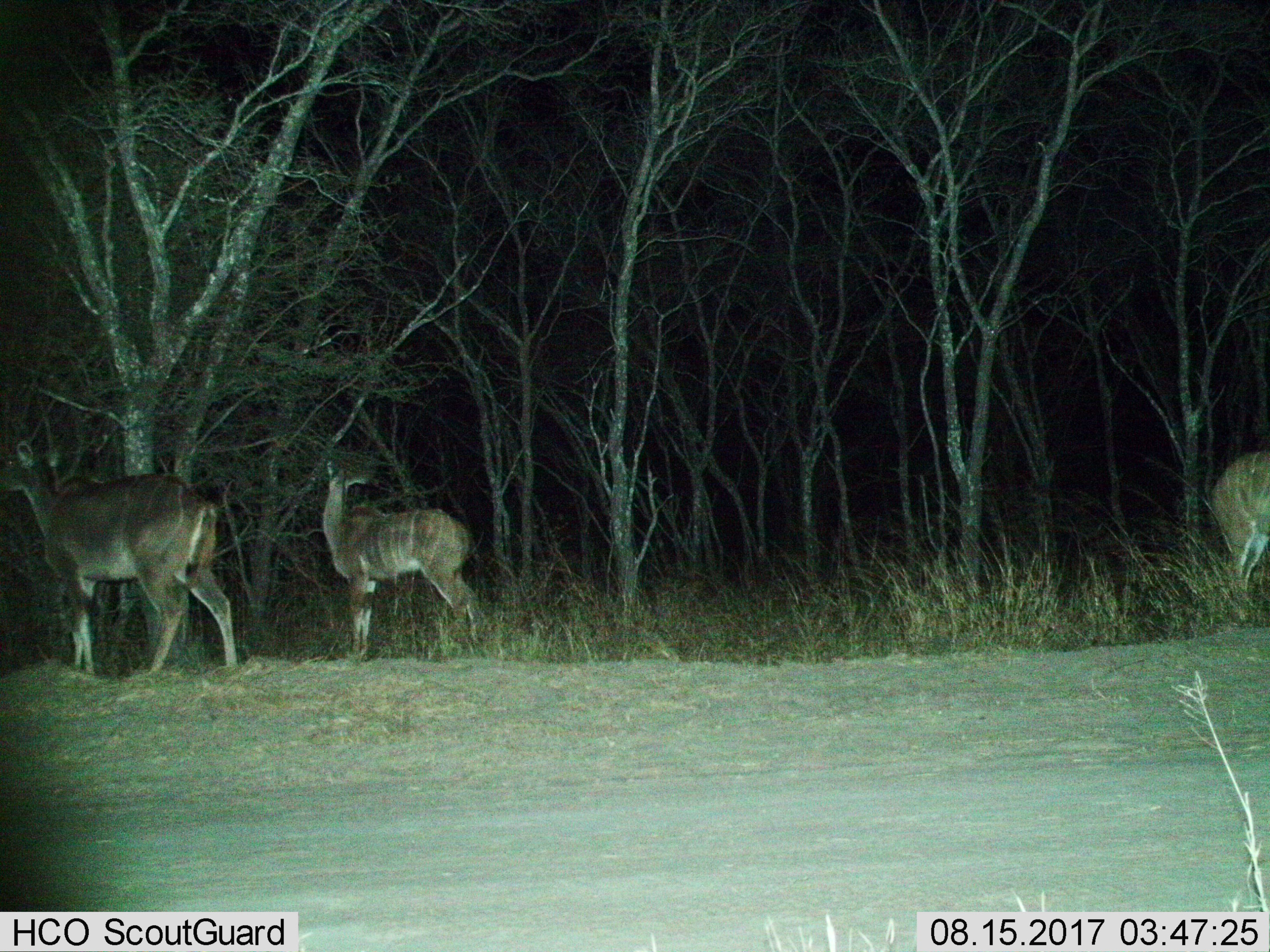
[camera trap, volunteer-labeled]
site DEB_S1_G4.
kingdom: Animalia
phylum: Chordata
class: Mammalia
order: Artiodactyla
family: Bovidae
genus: Tragelaphus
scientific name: Tragelaphus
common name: kudu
Kudu (Tragelaphus), count 3. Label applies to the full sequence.